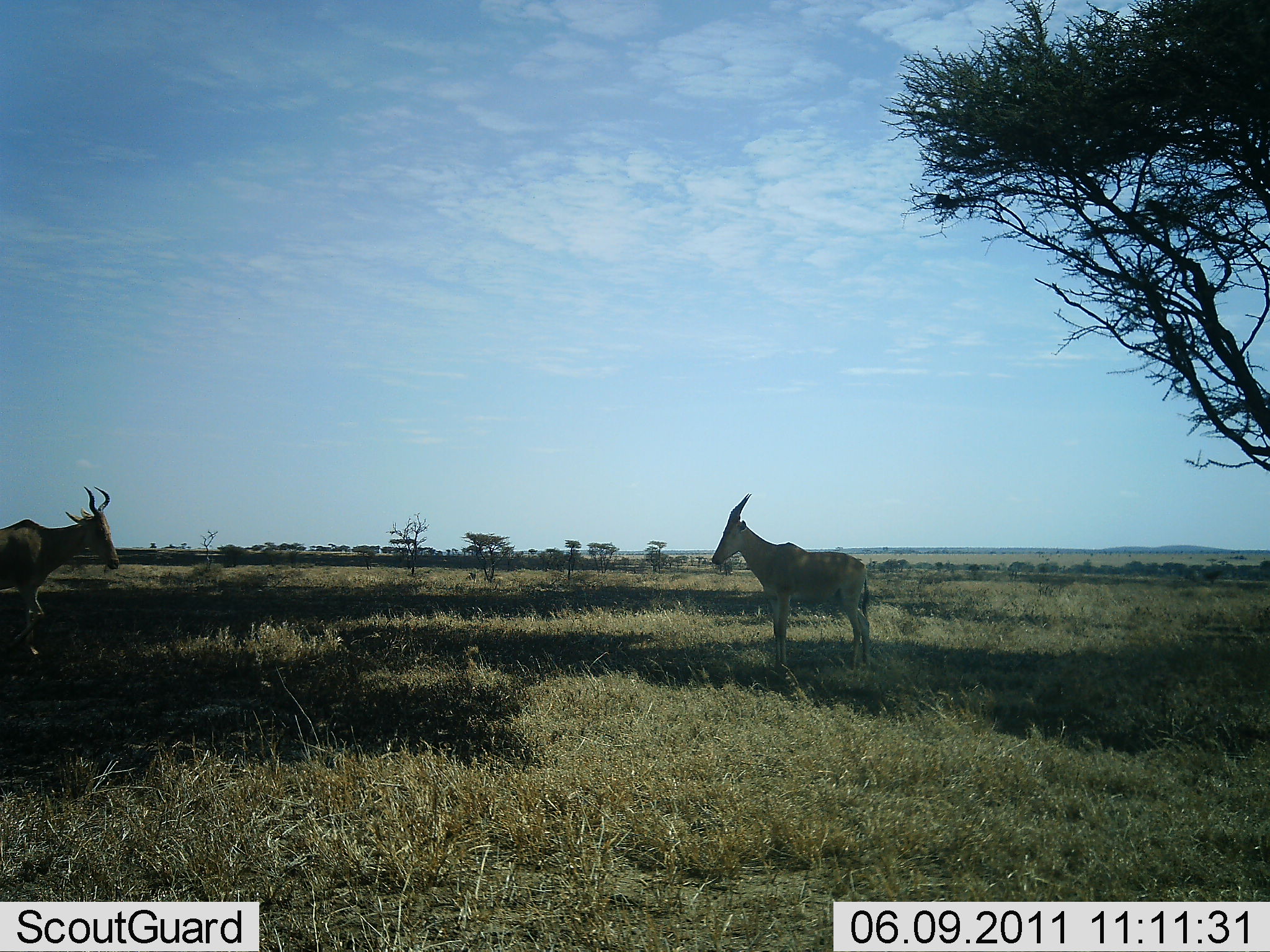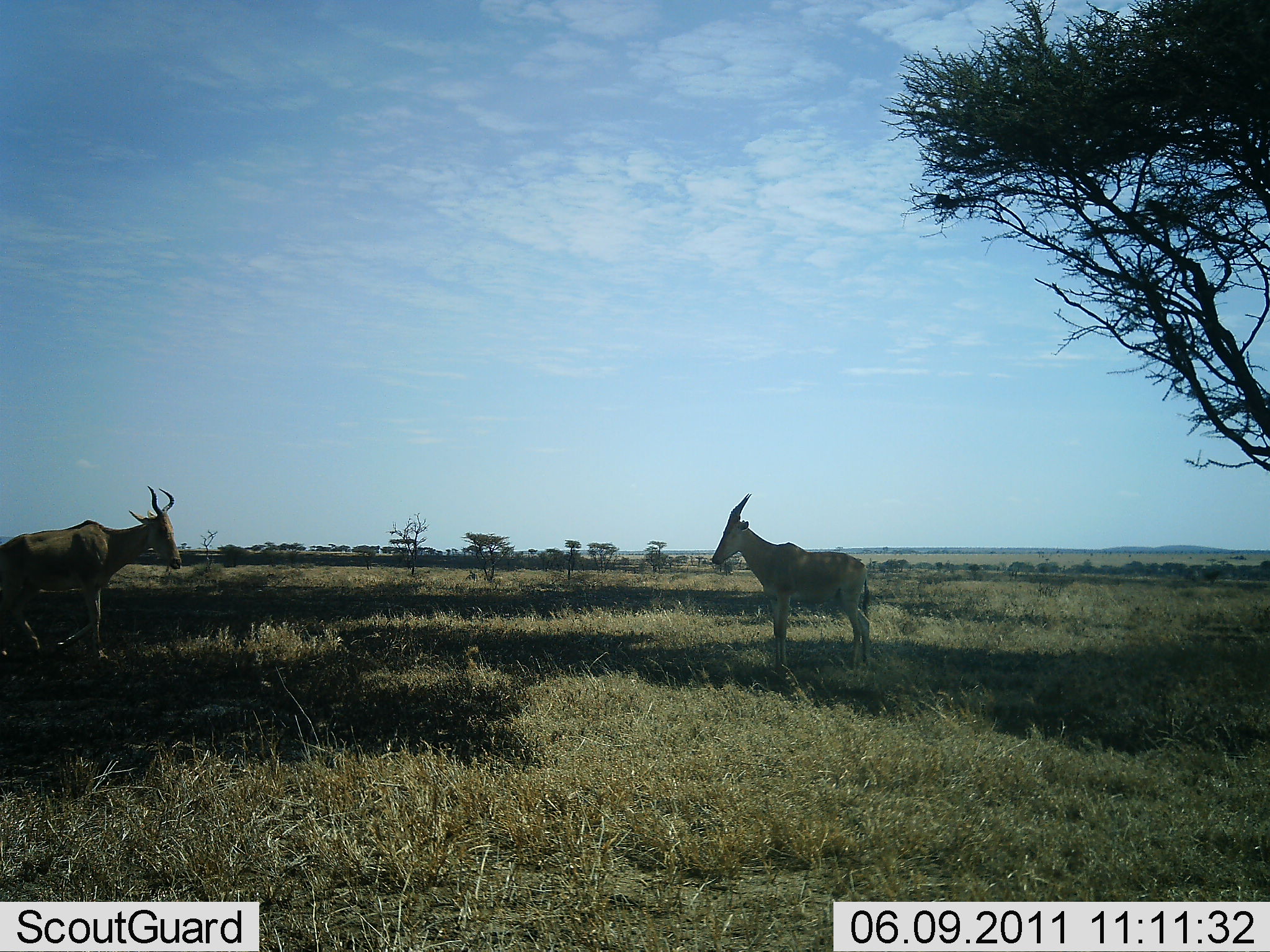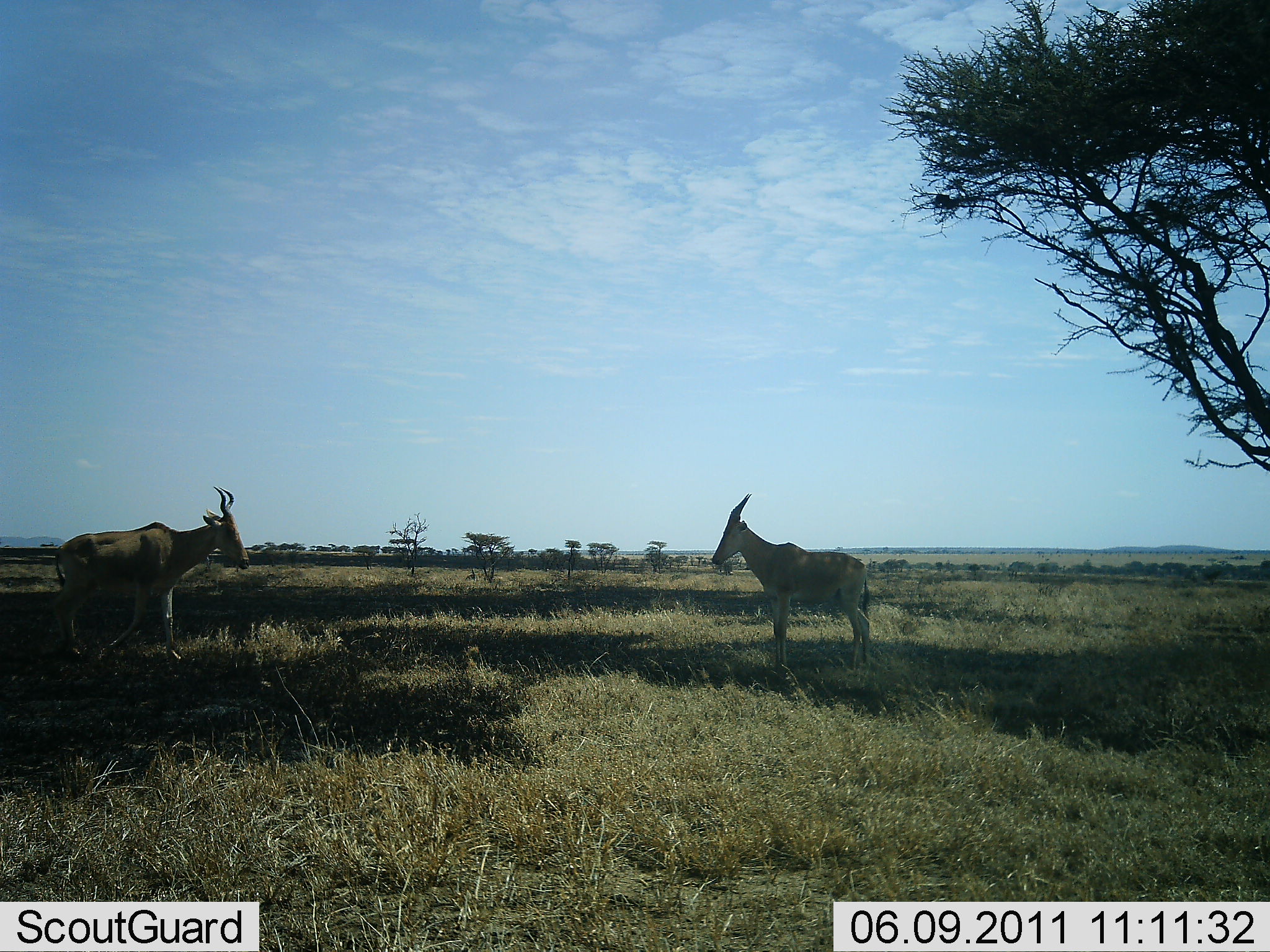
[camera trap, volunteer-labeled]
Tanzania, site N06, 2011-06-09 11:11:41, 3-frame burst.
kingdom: Animalia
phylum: Chordata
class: Mammalia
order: Artiodactyla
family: Bovidae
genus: Alcelaphus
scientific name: Alcelaphus buselaphus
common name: hartebeest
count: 2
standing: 62%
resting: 0%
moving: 88%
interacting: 0%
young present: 0%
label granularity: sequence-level